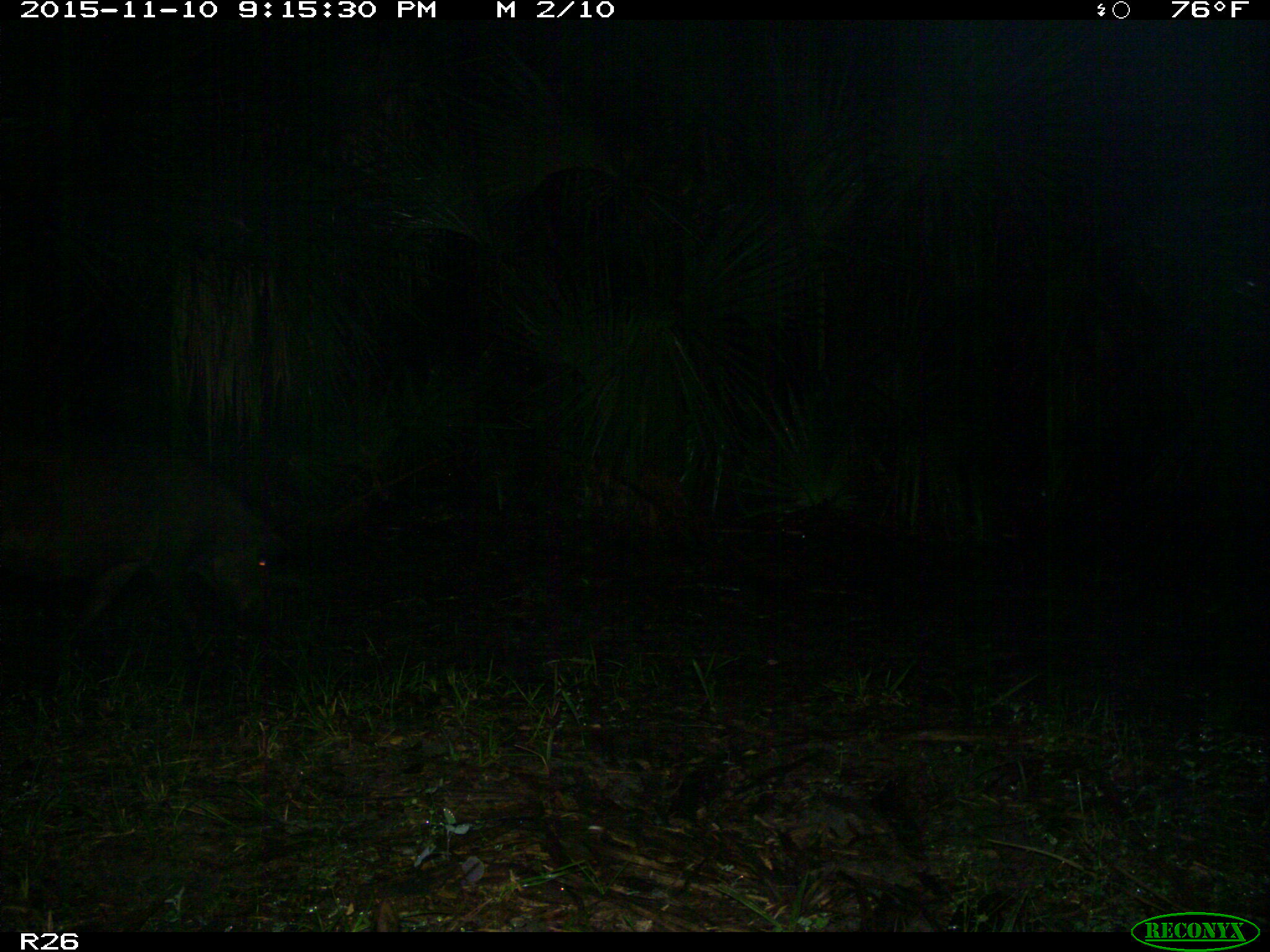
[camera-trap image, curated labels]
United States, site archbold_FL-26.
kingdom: Animalia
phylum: Chordata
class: Mammalia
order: Artiodactyla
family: Suidae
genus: Sus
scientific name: Sus scrofa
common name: wild boar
Sus scrofa (wild boar).